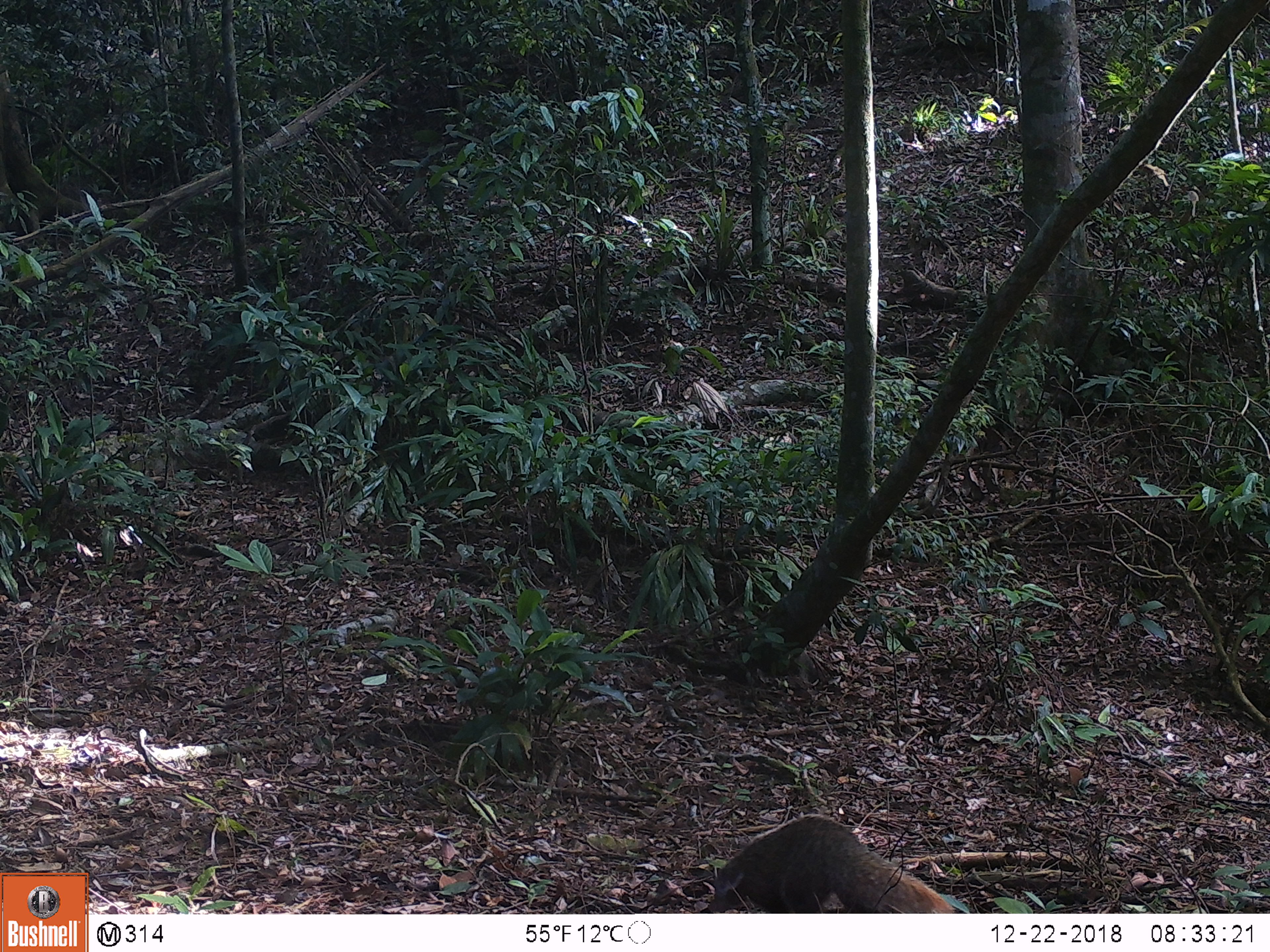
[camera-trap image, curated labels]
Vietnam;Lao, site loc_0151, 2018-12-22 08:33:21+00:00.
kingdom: Animalia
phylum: Chordata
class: Mammalia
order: Carnivora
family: Herpestidae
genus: Urva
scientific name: Urva urva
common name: crab-eating mongoose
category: crab eating mongoose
Crab eating mongoose (crab-eating mongoose) (Urva urva). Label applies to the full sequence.